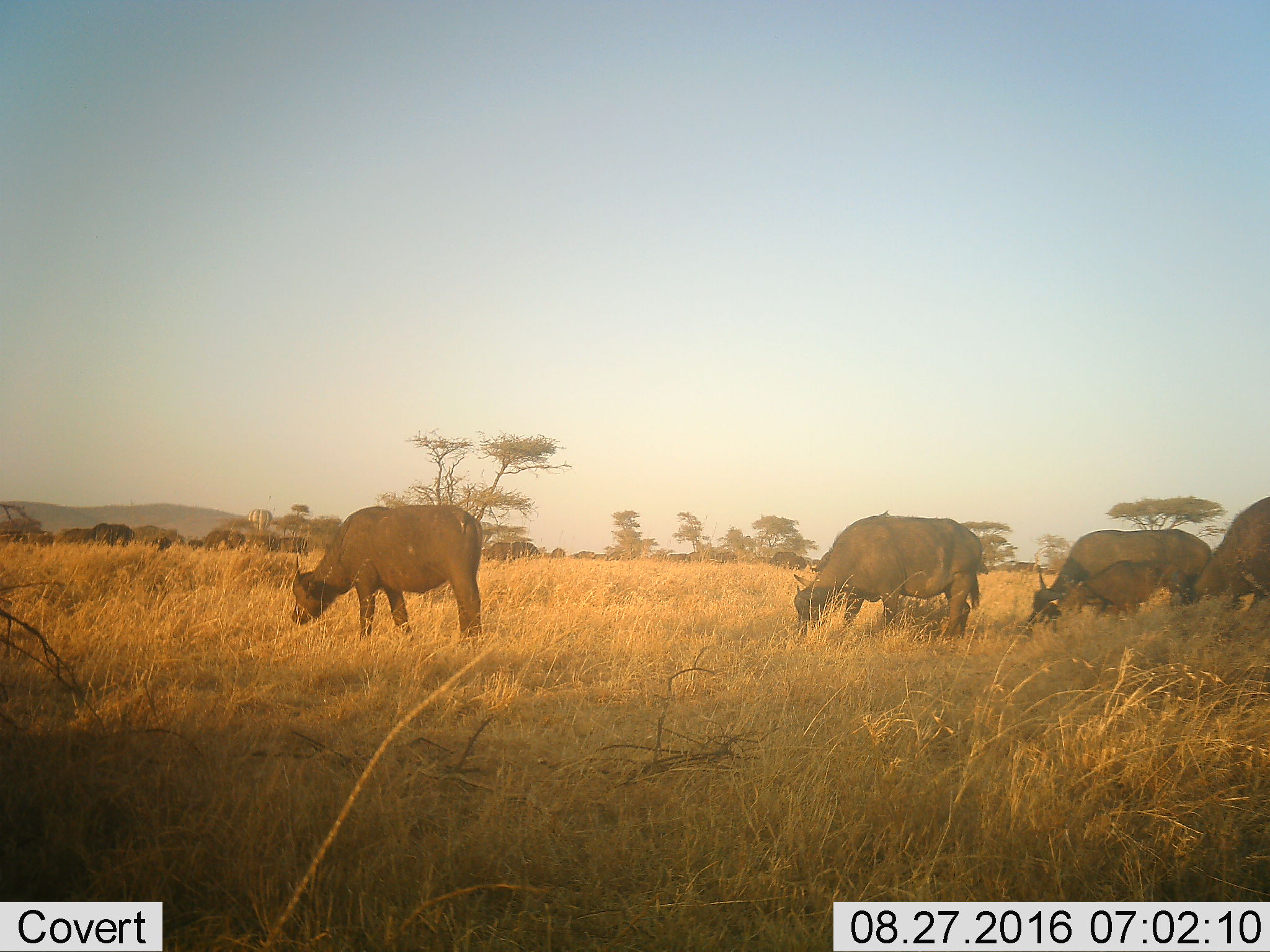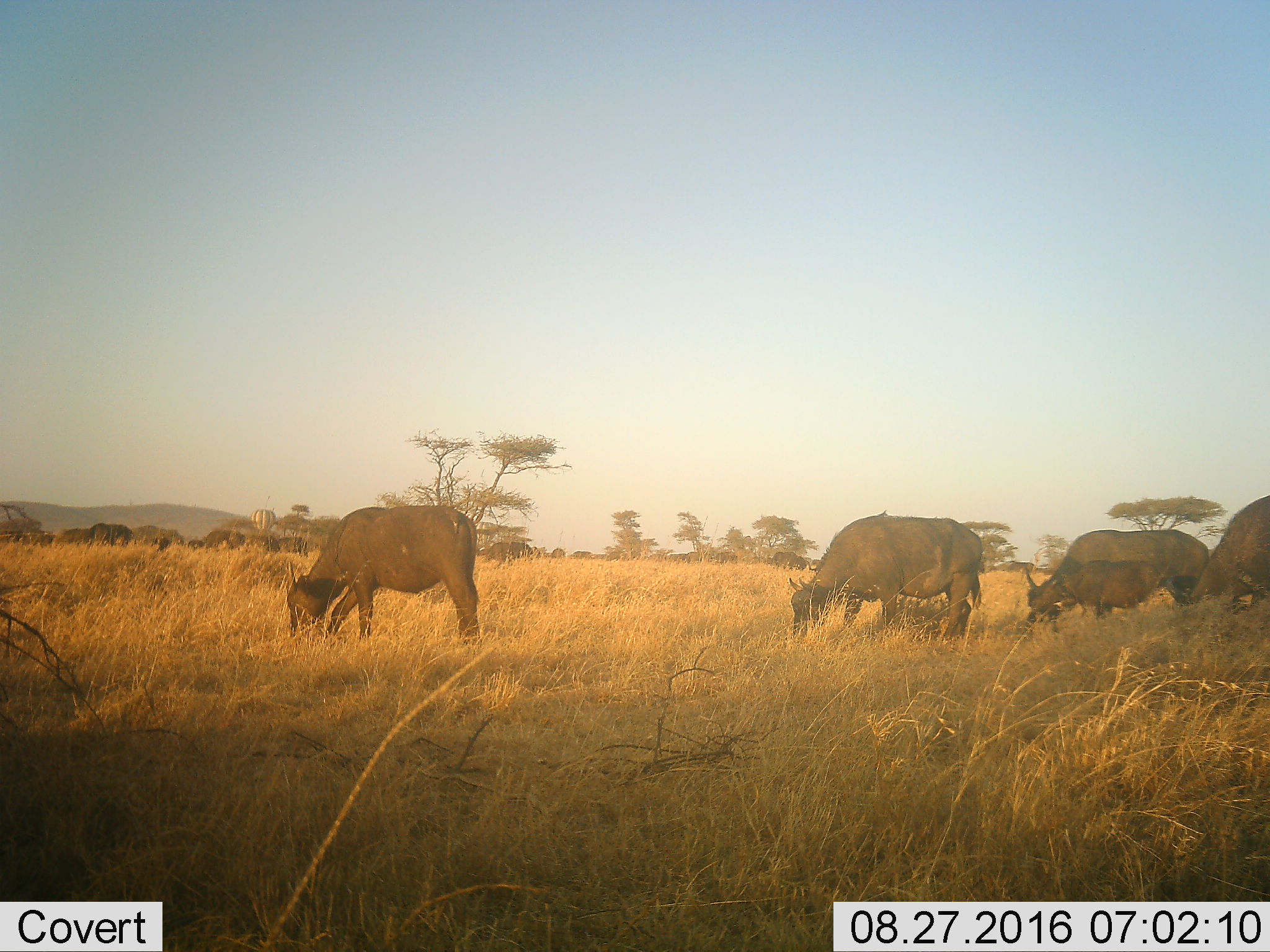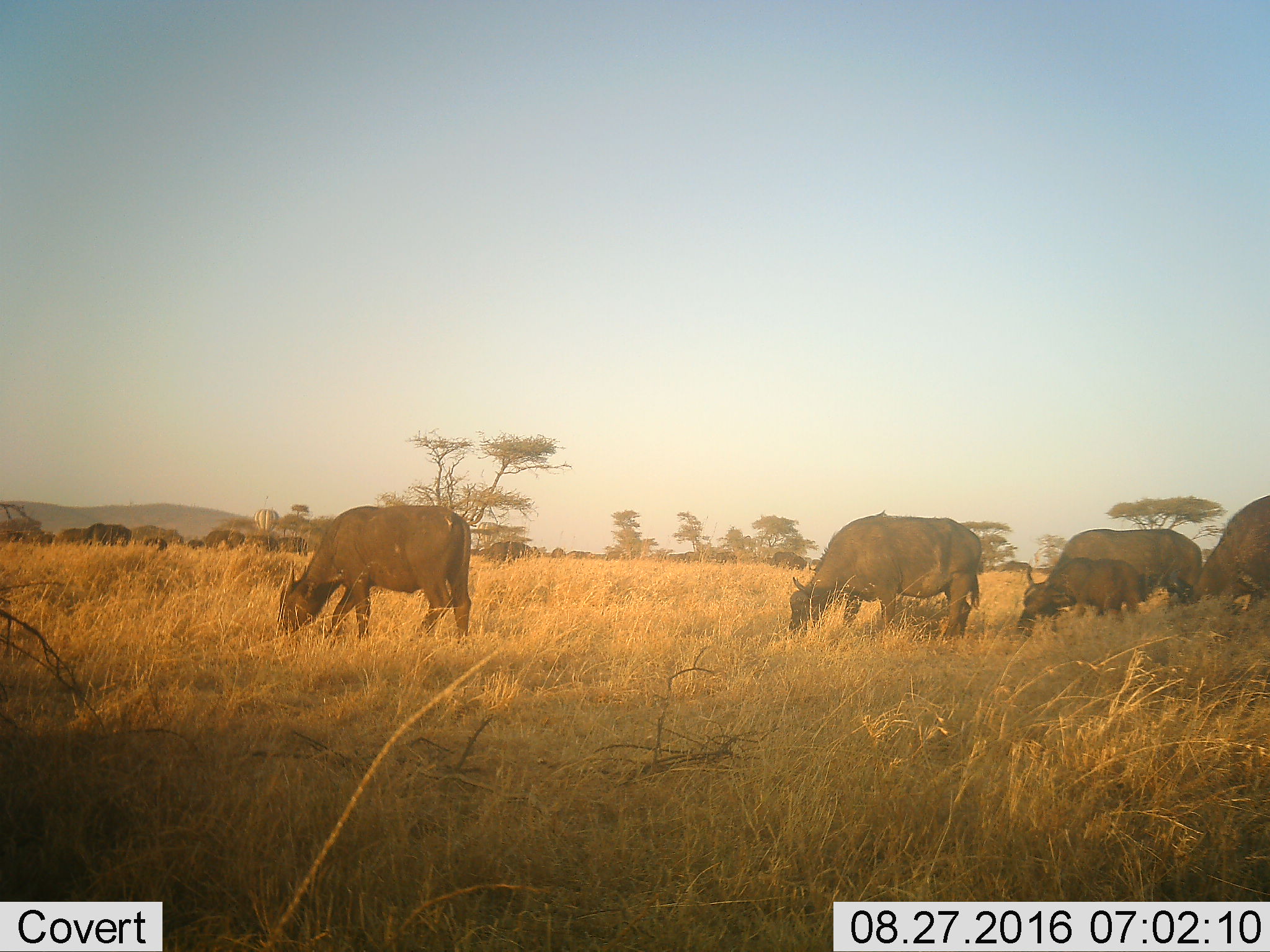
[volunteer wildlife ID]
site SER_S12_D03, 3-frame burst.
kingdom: Animalia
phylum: Chordata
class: Mammalia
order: Artiodactyla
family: Bovidae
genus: Syncerus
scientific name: Syncerus caffer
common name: african buffalo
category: buffalo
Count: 11-50.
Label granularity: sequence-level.